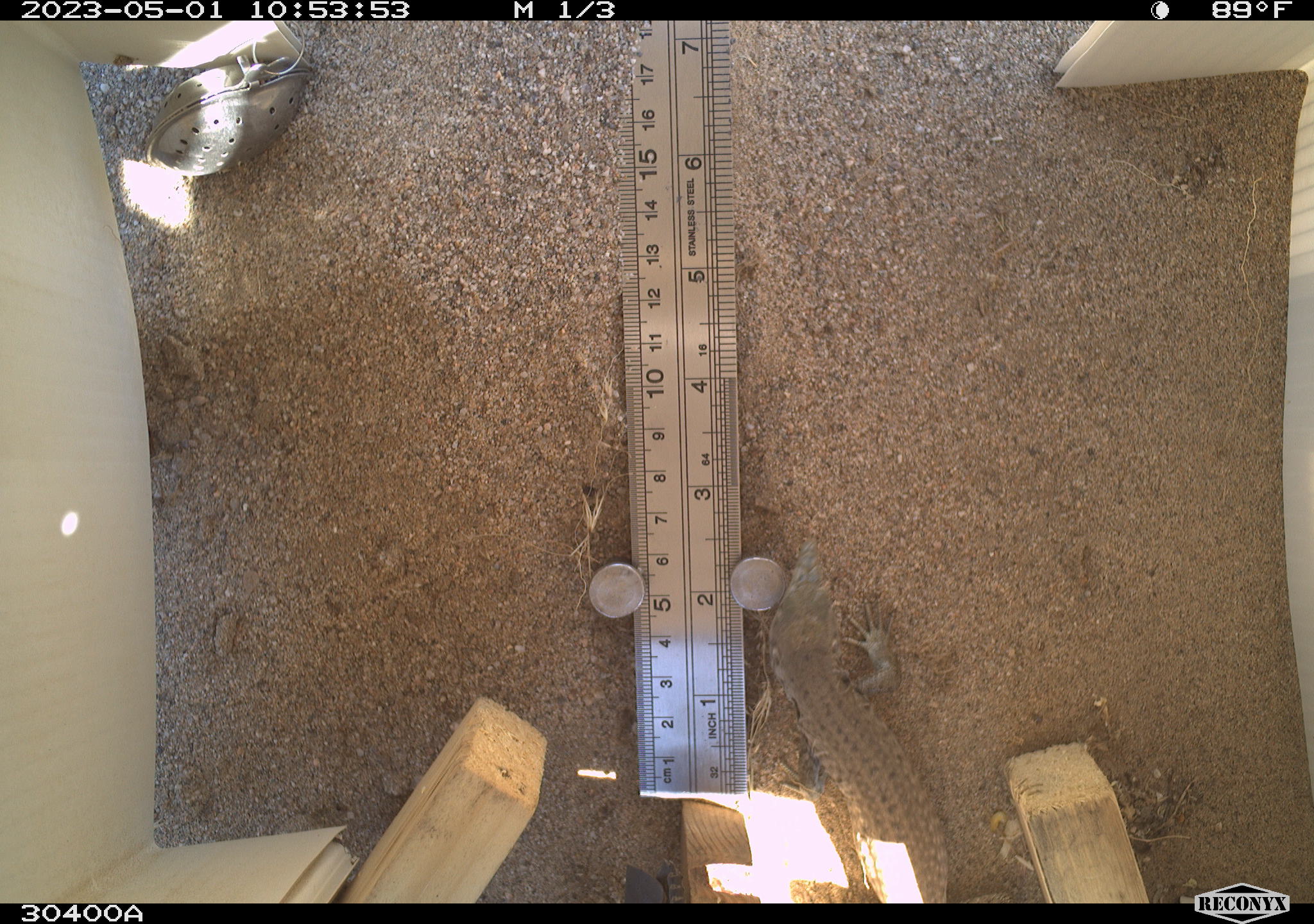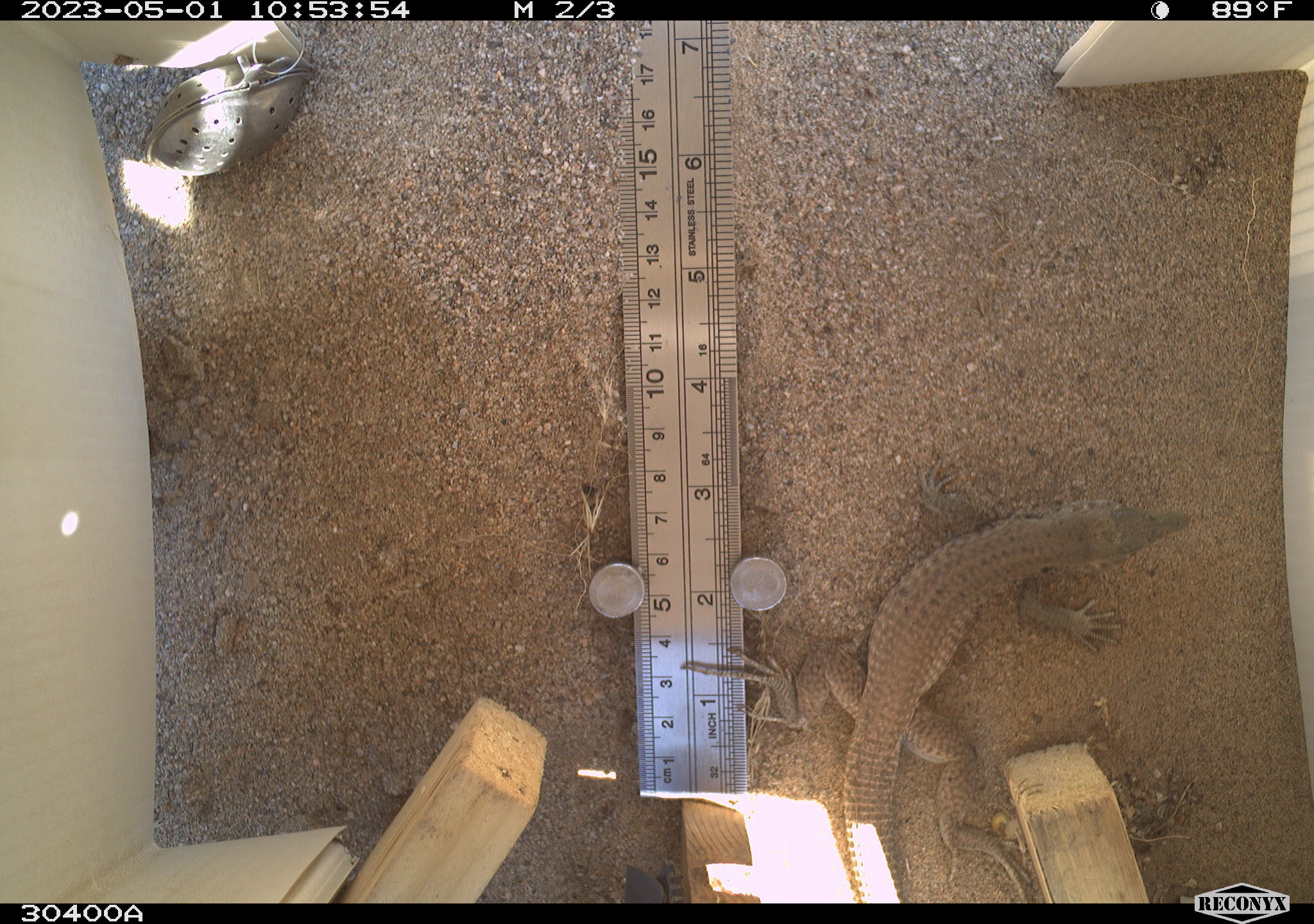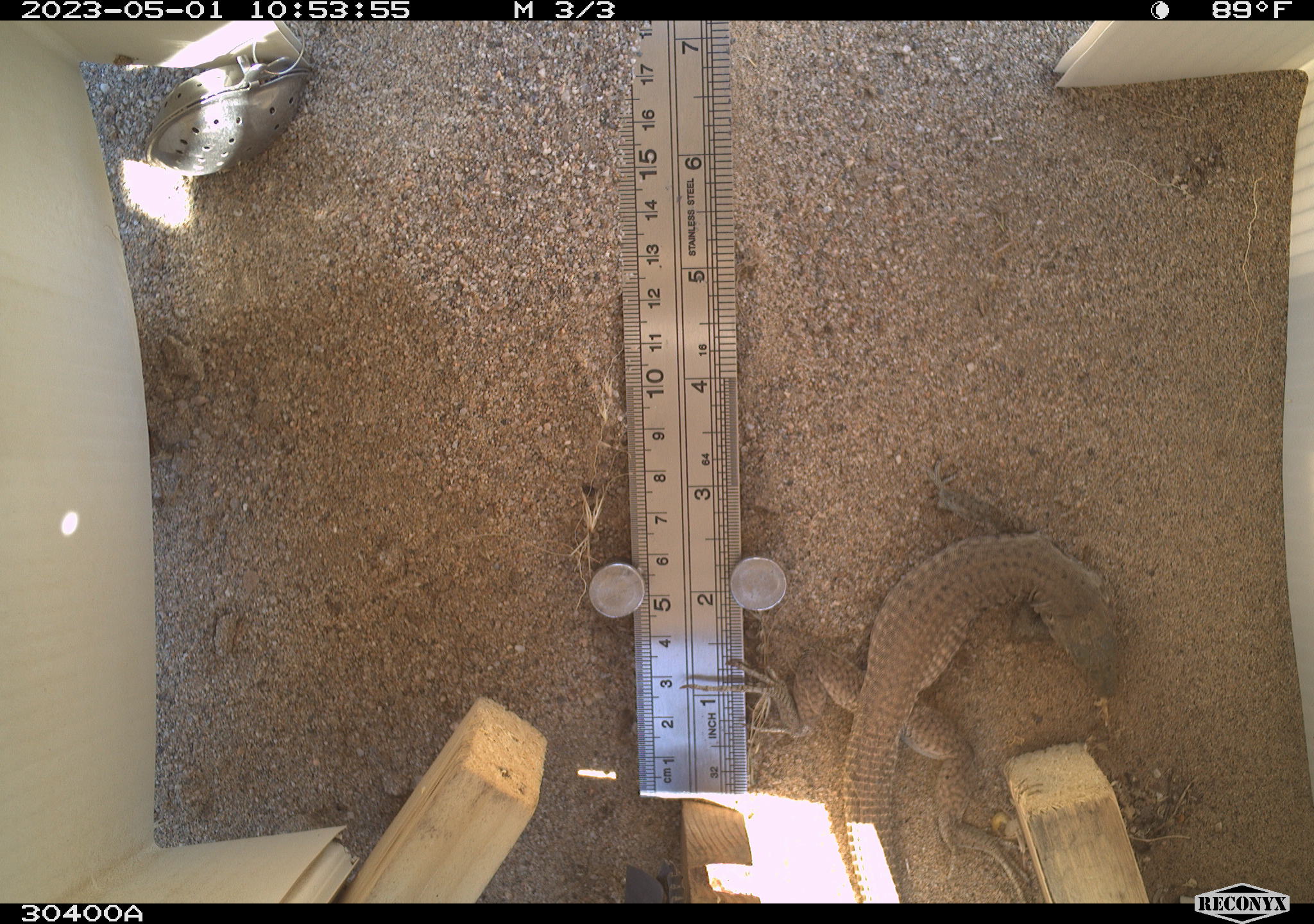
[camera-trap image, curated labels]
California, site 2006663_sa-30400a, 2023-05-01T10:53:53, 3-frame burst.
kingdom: Animalia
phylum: Chordata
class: Reptilia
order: Squamata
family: Teiidae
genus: Aspidoscelis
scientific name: Aspidoscelis tigris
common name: western whiptail